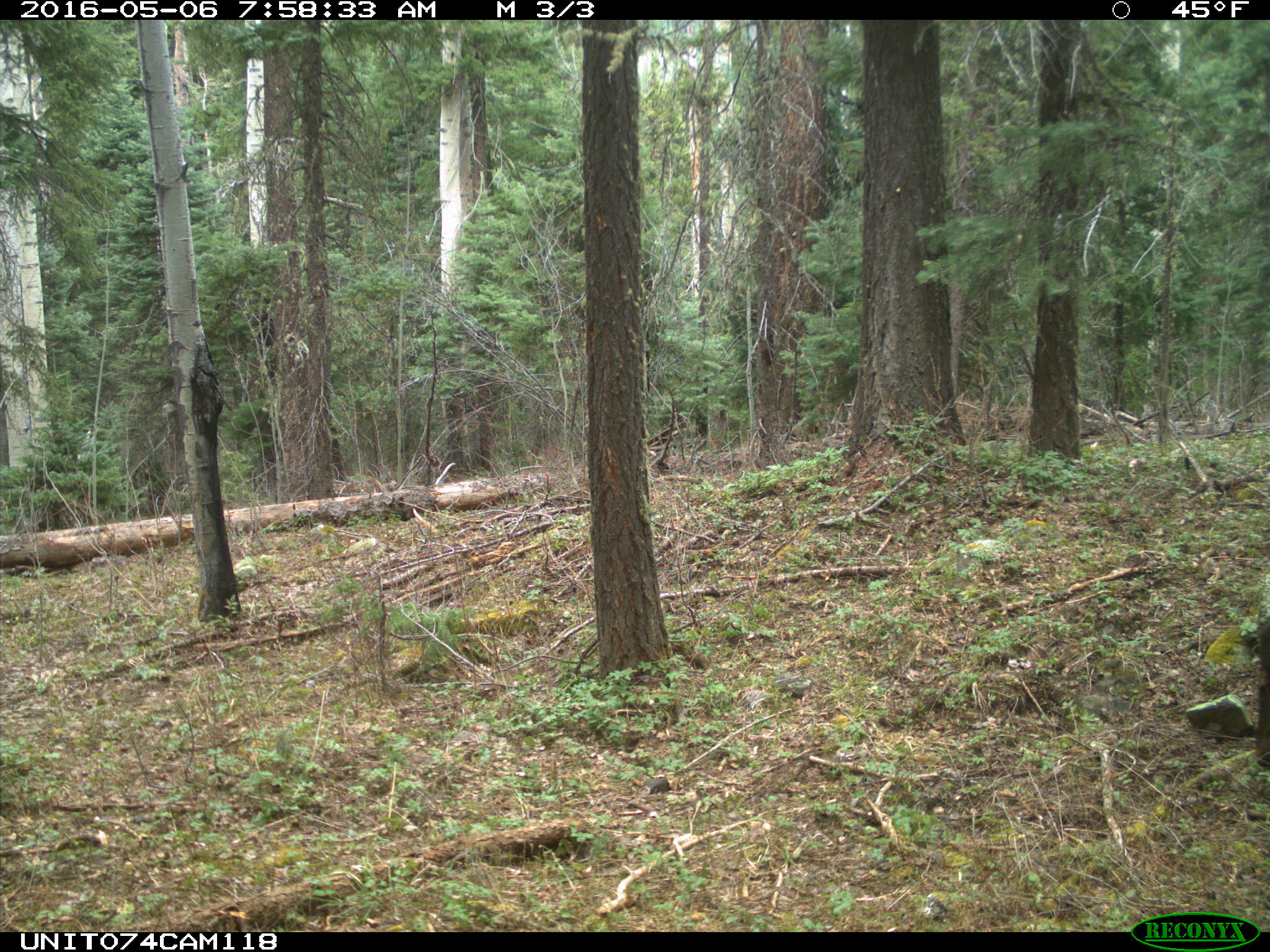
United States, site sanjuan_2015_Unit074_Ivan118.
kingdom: Animalia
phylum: Chordata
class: Mammalia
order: Artiodactyla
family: Cervidae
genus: Cervus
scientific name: Cervus elaphus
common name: red deer